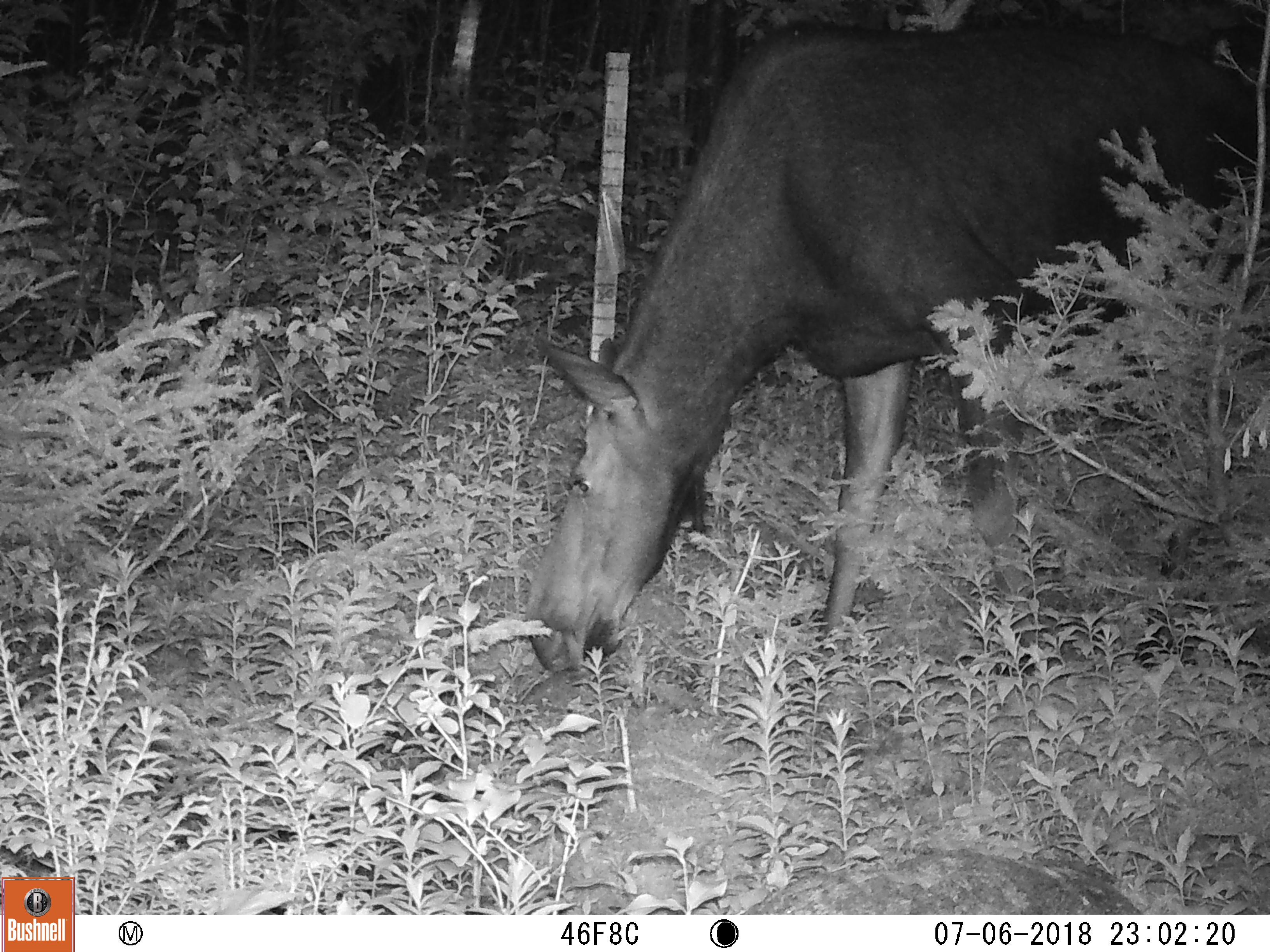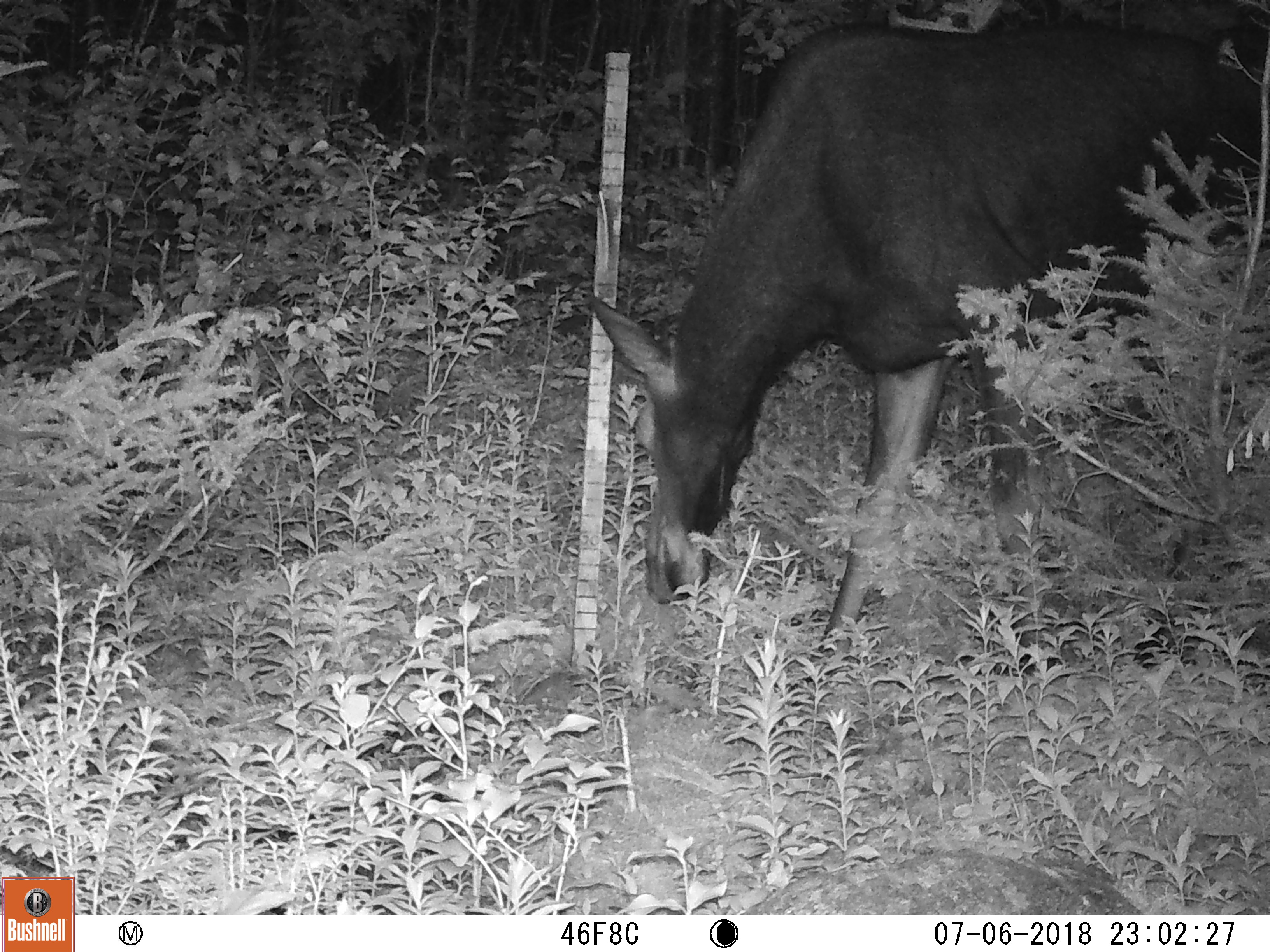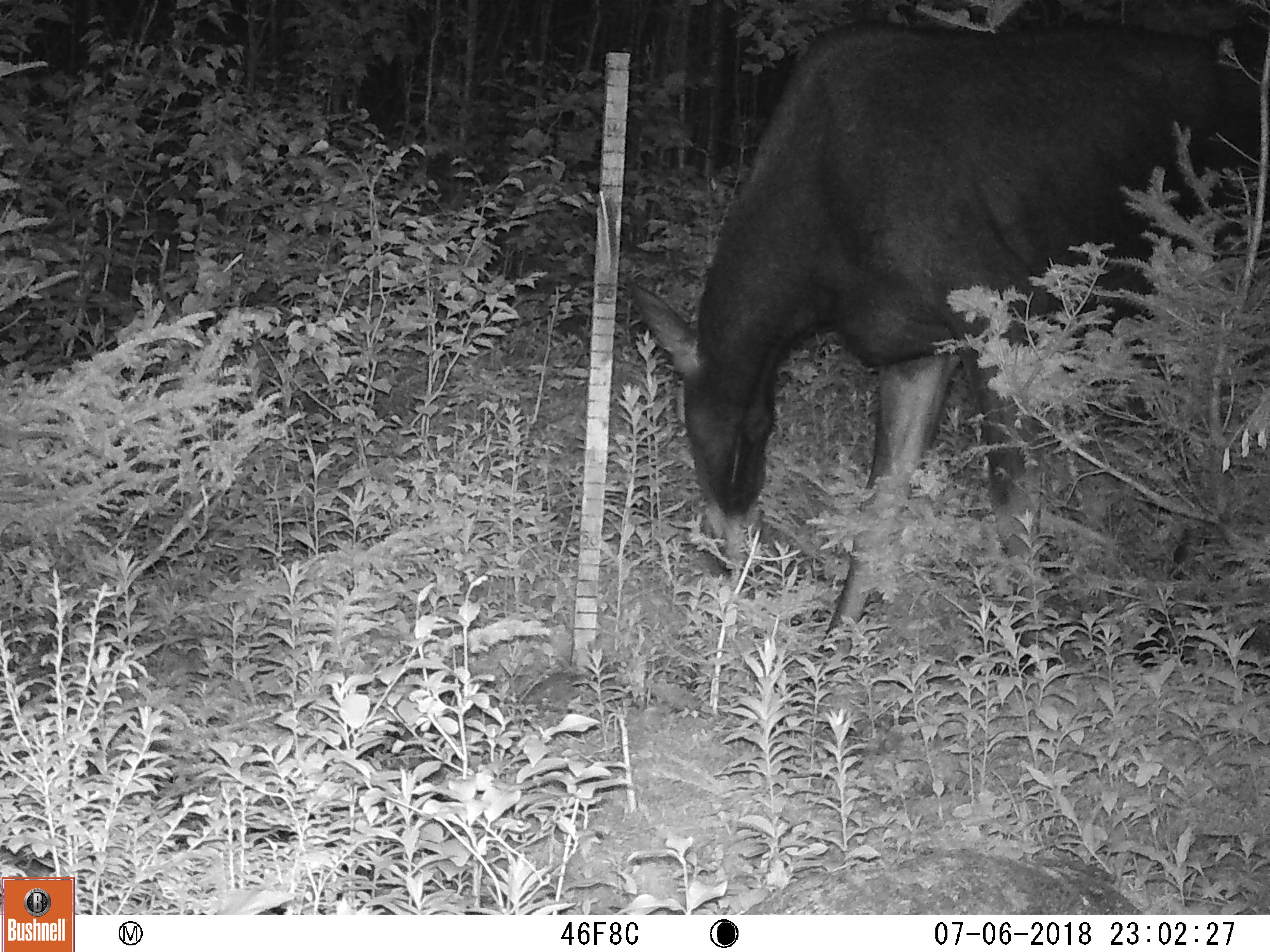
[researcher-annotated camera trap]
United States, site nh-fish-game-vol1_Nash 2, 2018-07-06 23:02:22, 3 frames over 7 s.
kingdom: Animalia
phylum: Chordata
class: Mammalia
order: Artiodactyla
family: Cervidae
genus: Alces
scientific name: Alces alces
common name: moose